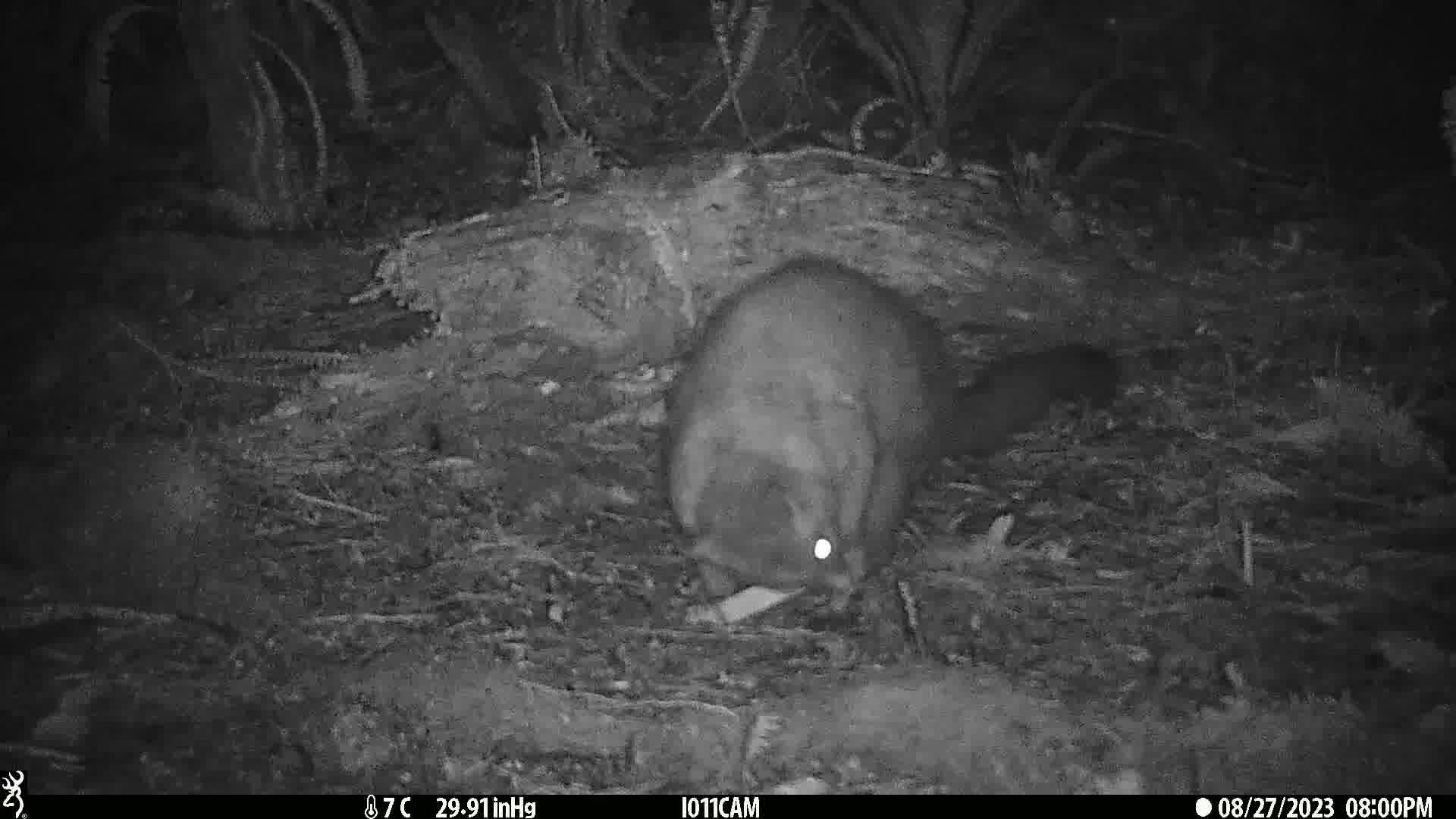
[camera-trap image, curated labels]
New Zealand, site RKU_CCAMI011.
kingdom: Animalia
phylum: Chordata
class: Mammalia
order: Diprotodontia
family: Phalangeridae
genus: Trichosurus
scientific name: Trichosurus vulpecula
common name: common brushtail possum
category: possum